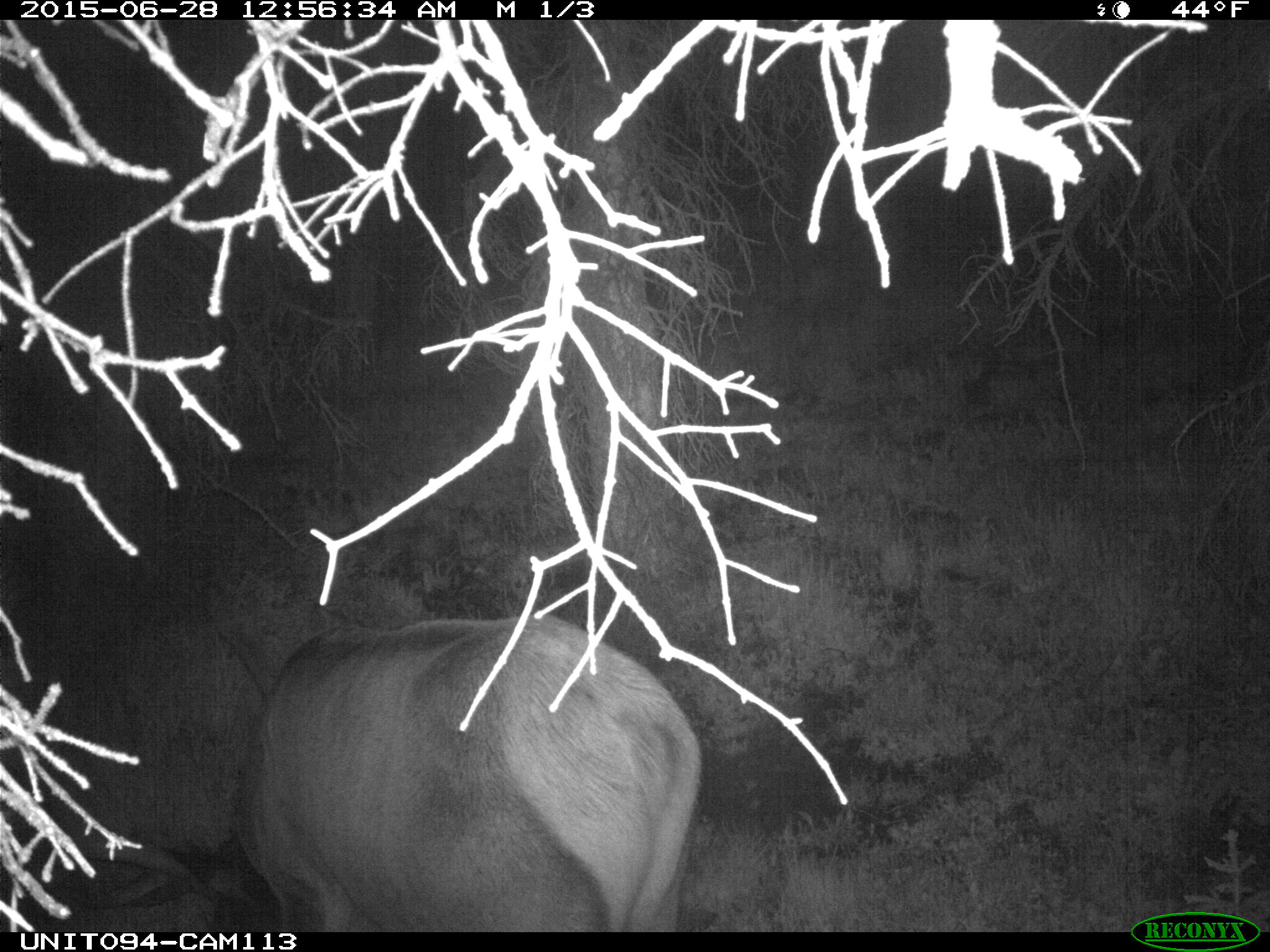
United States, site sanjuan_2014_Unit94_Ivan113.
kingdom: Animalia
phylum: Chordata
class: Mammalia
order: Artiodactyla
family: Cervidae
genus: Cervus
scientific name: Cervus elaphus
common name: red deer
Cervus elaphus (red deer).